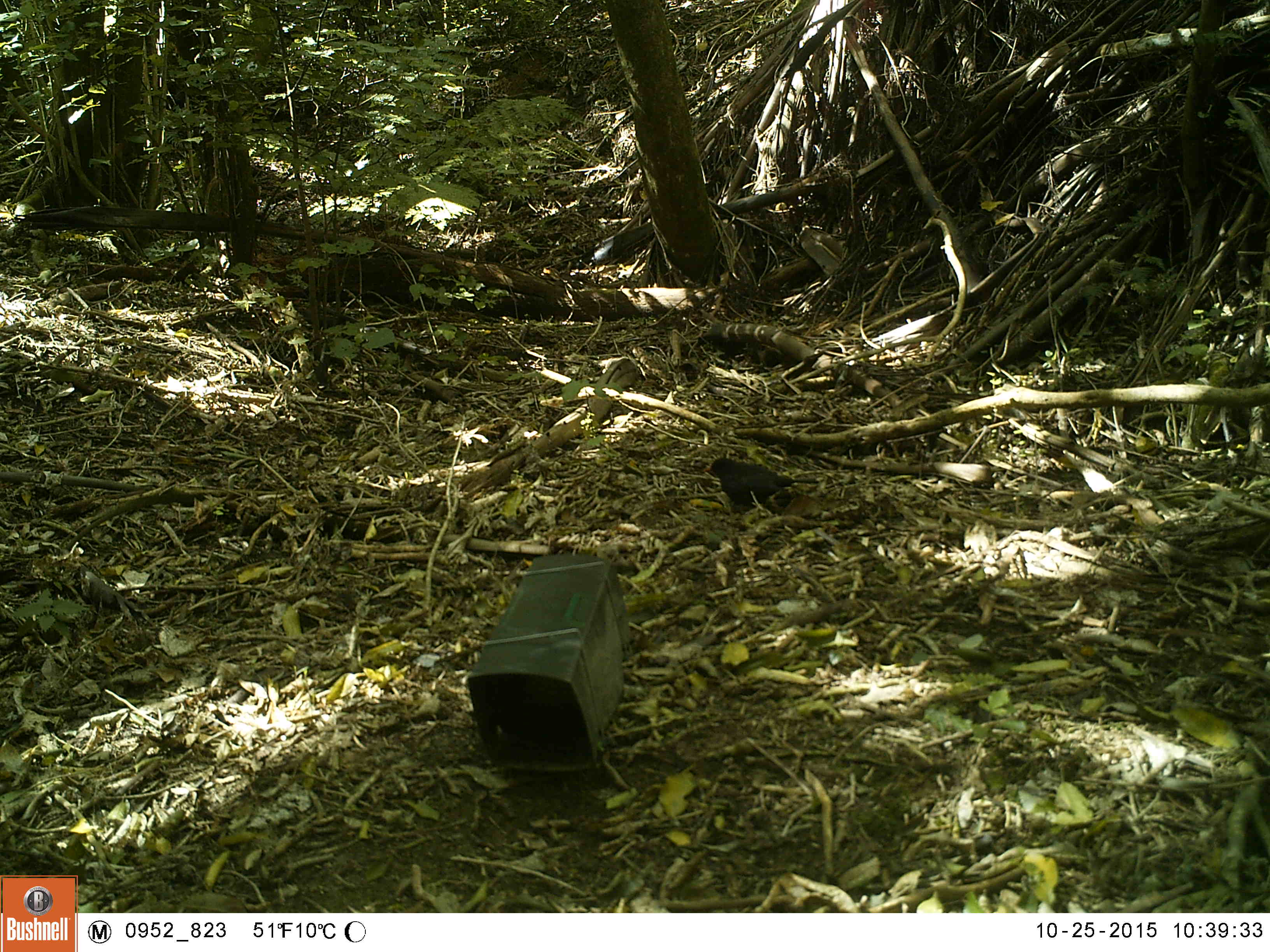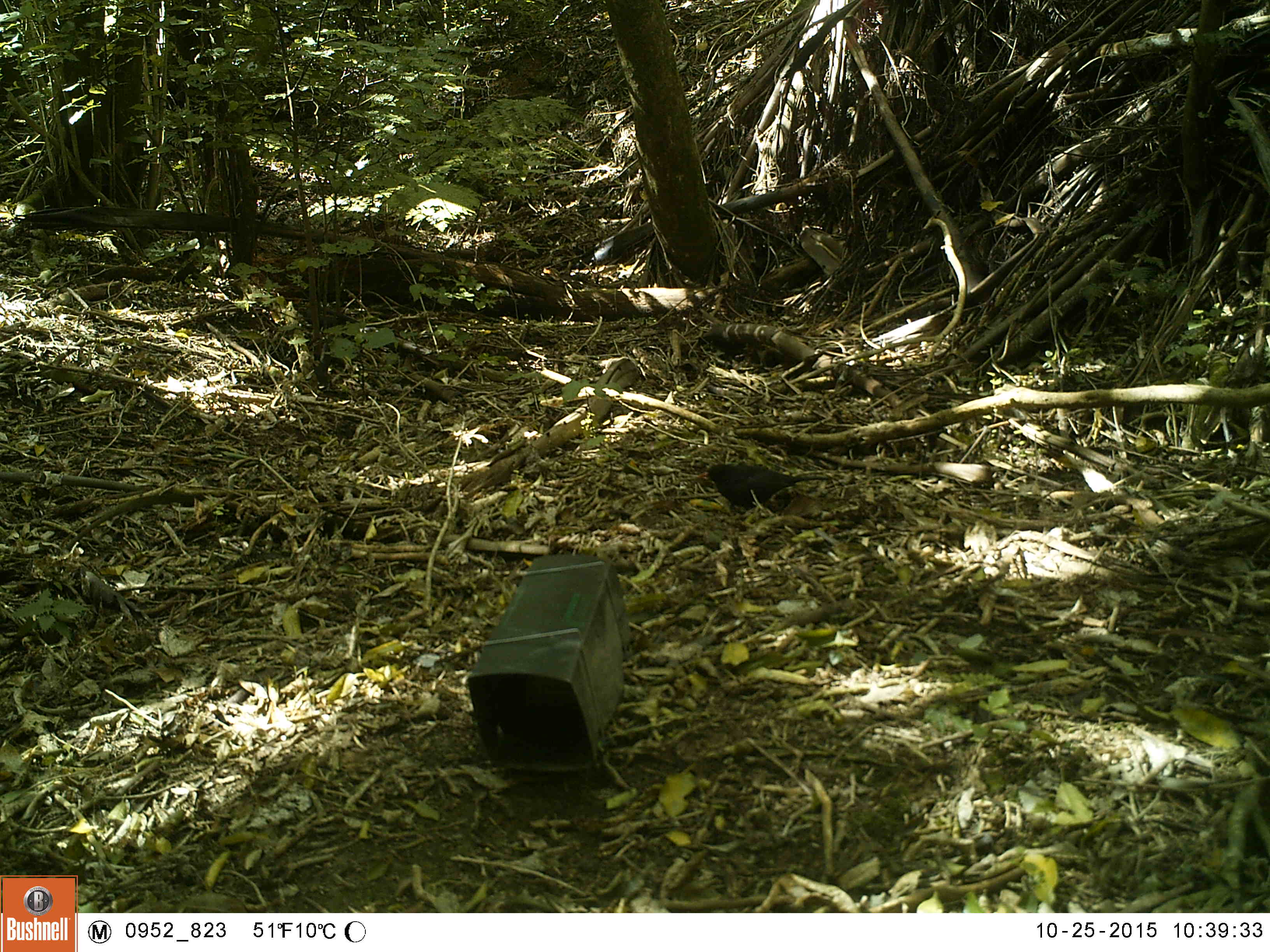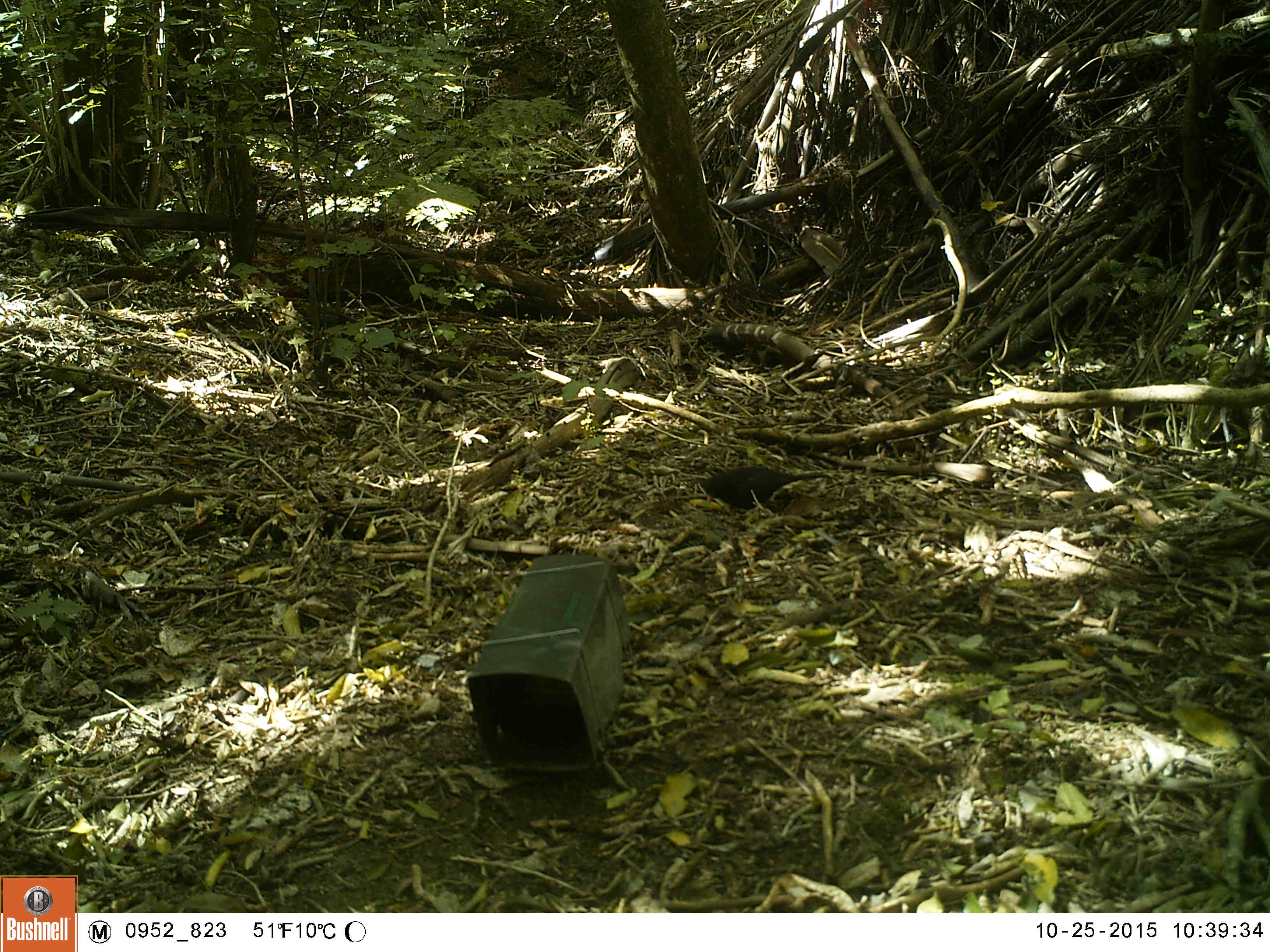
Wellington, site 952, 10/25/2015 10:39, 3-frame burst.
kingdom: Animalia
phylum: Chordata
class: Aves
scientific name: Aves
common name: bird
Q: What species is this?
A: Bird (Aves).